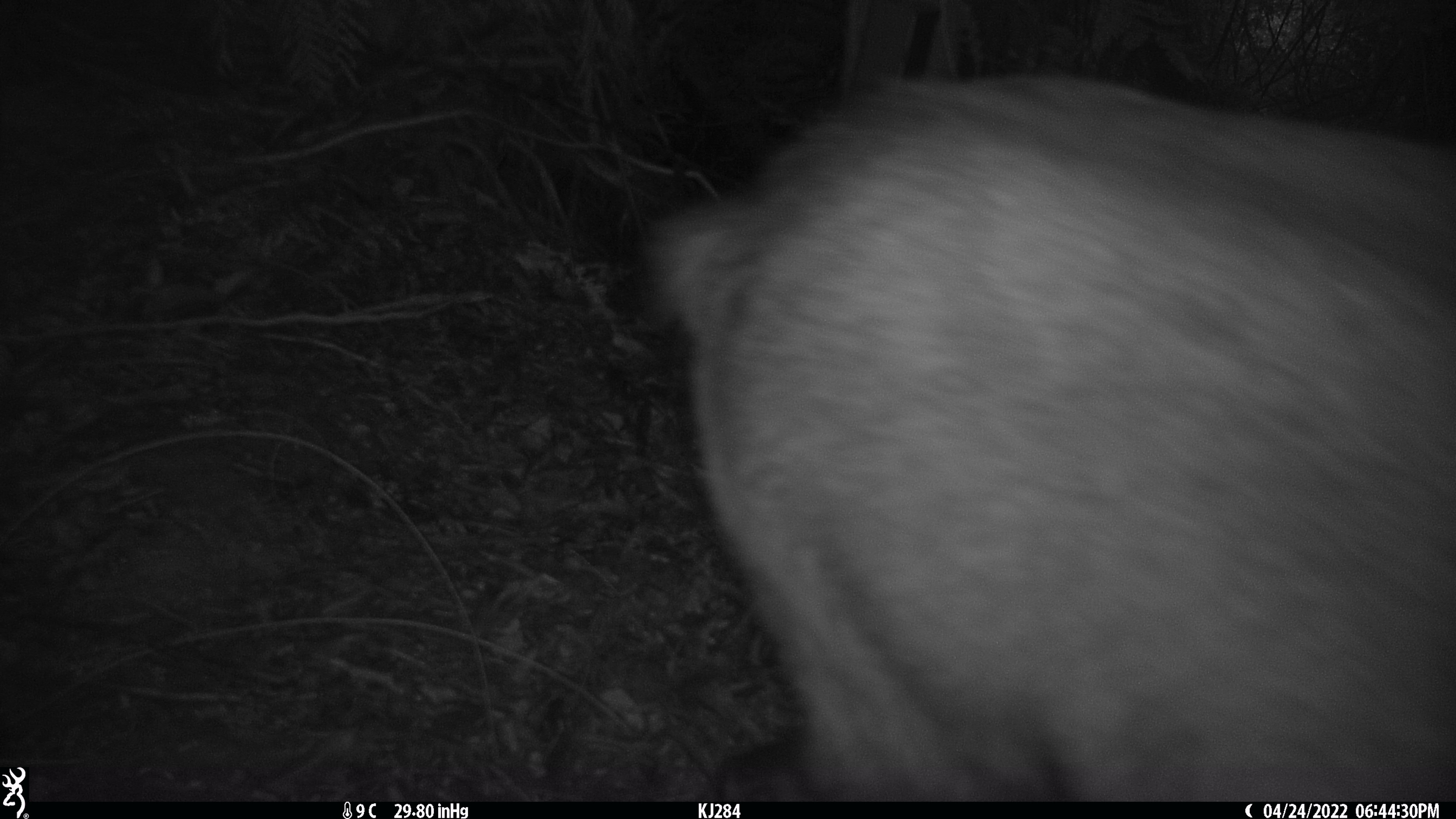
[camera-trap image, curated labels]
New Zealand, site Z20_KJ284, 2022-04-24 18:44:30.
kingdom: Animalia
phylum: Chordata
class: Mammalia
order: Artiodactyla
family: Bovidae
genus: Rupicapra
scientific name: Rupicapra rupicapra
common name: alpine chamois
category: chamois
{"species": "chamois (alpine chamois) (Rupicapra rupicapra)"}